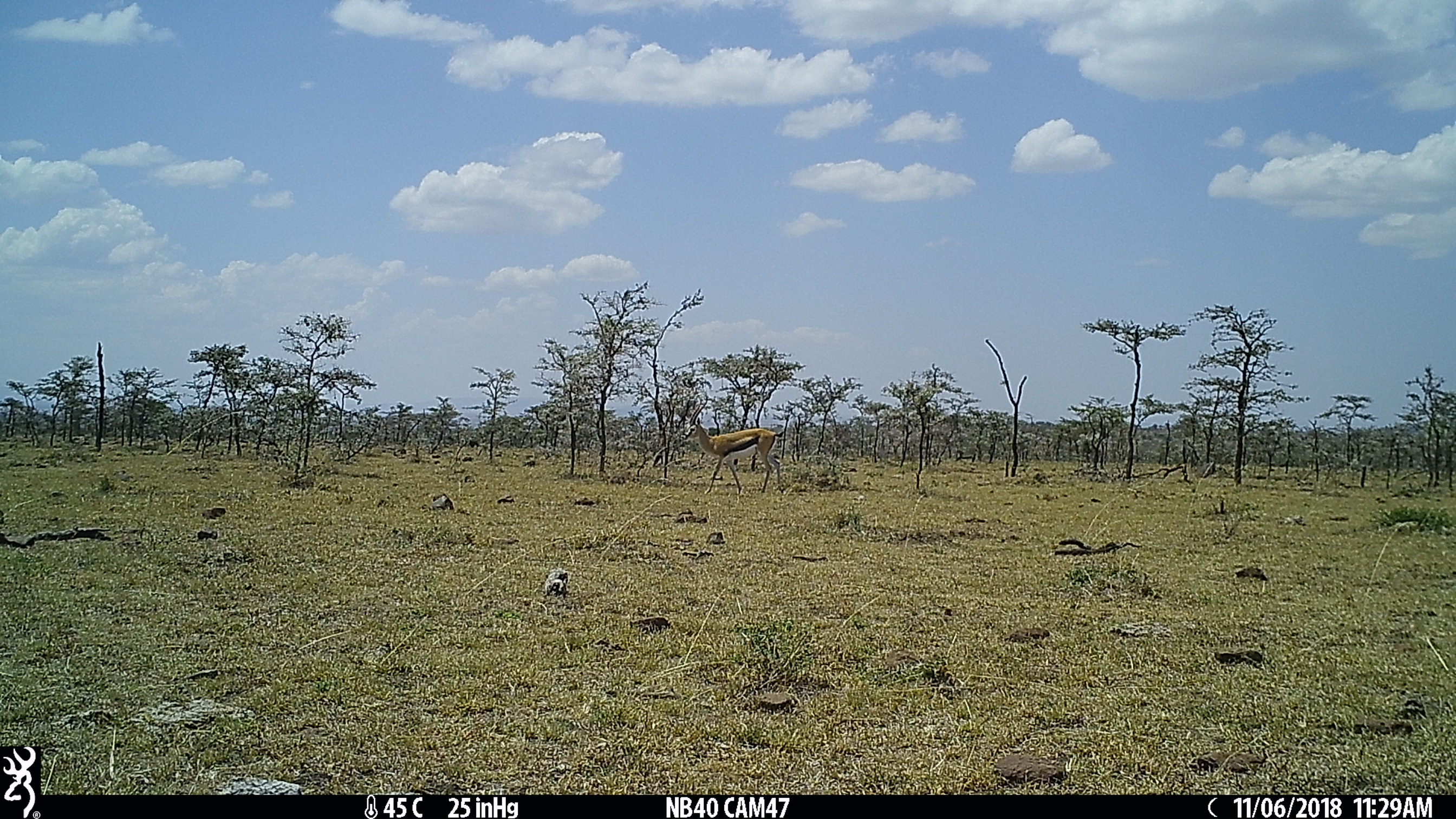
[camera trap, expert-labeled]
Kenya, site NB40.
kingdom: Animalia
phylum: Chordata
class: Mammalia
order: Artiodactyla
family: Bovidae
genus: Eudorcas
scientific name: Eudorcas thomsonii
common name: thomon's gazelle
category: gazelle thomsons